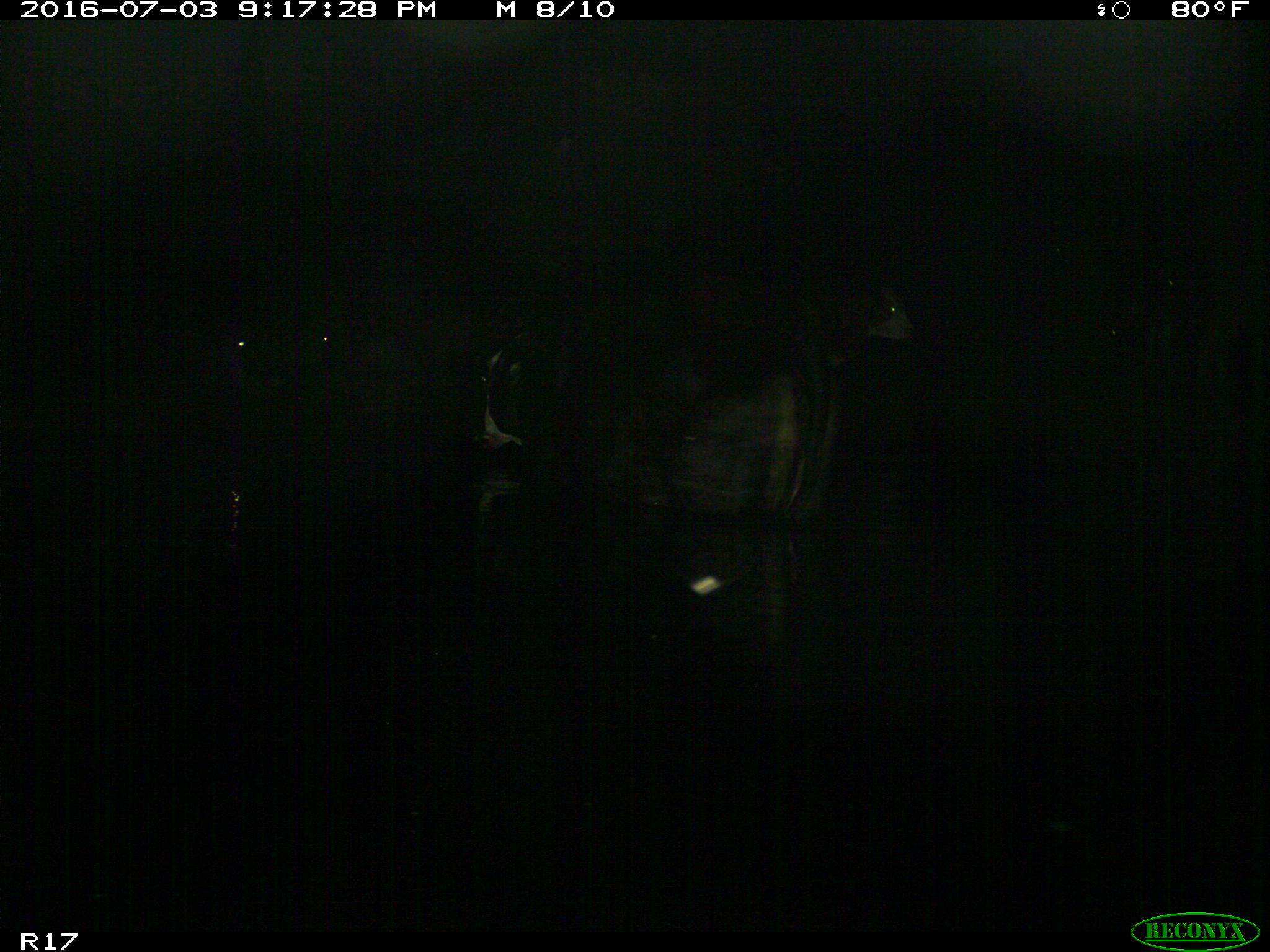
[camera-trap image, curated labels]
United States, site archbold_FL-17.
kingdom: Animalia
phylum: Chordata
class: Mammalia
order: Artiodactyla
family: Bovidae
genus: Bos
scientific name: Bos taurus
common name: domestic cow